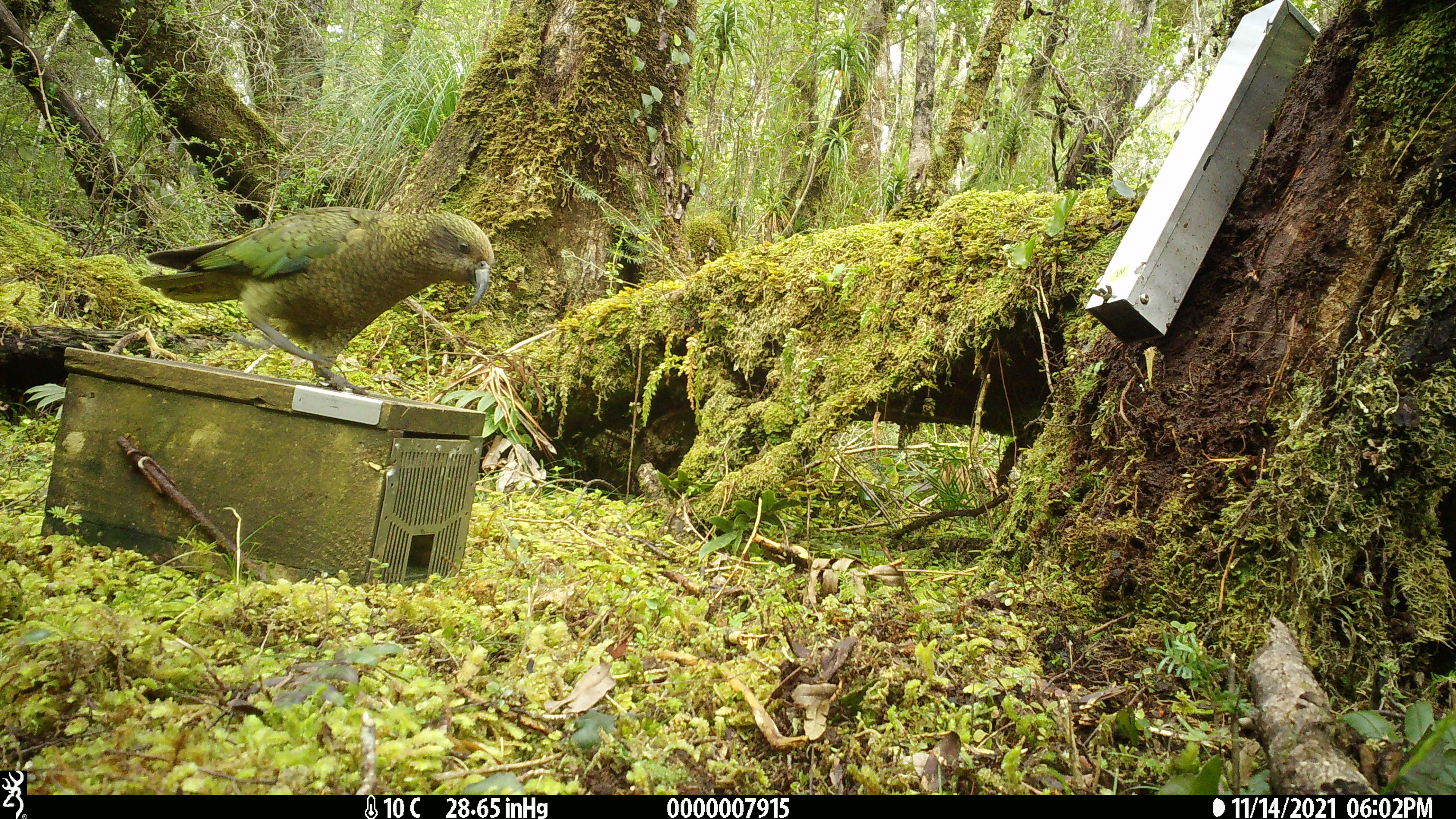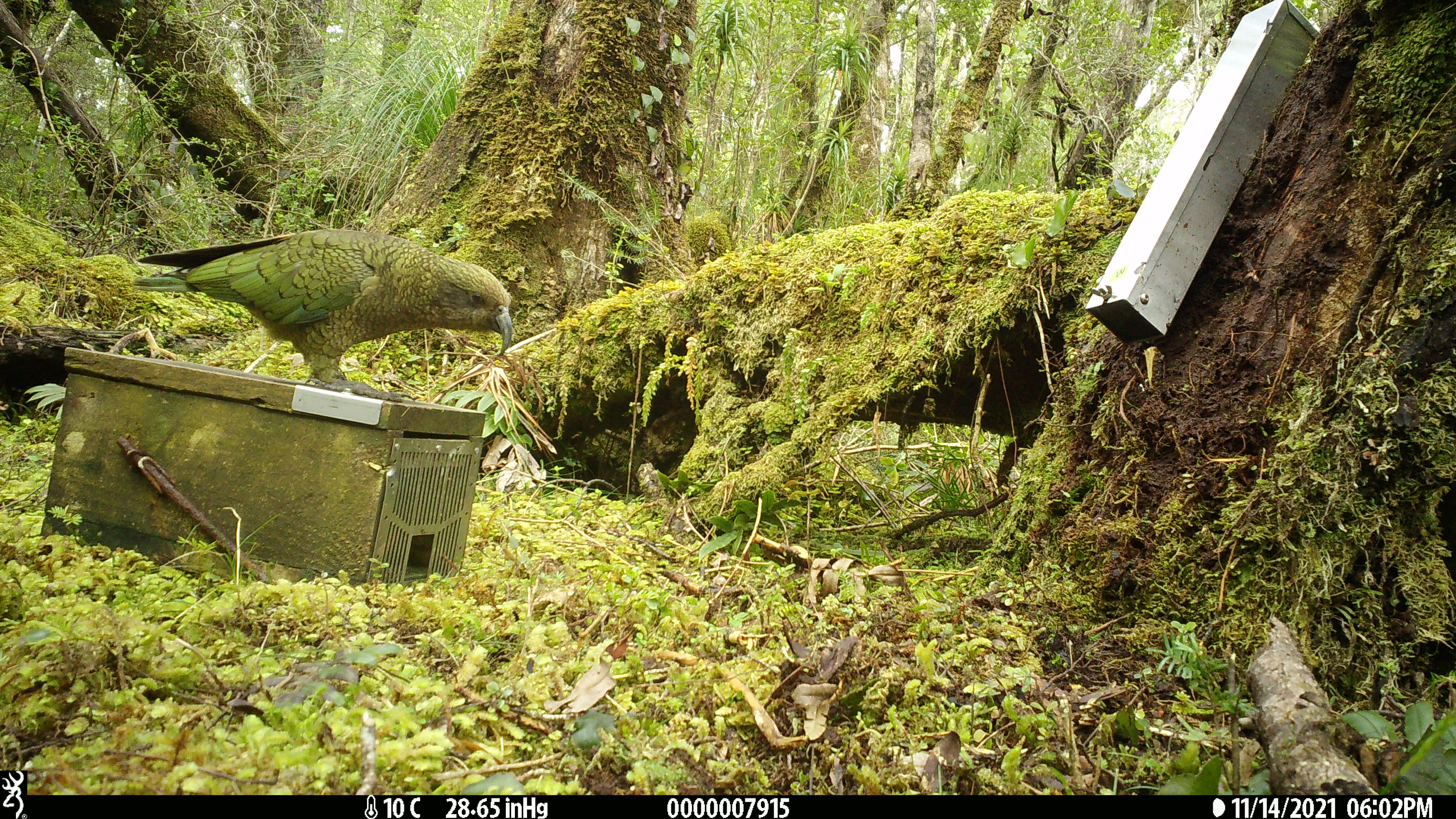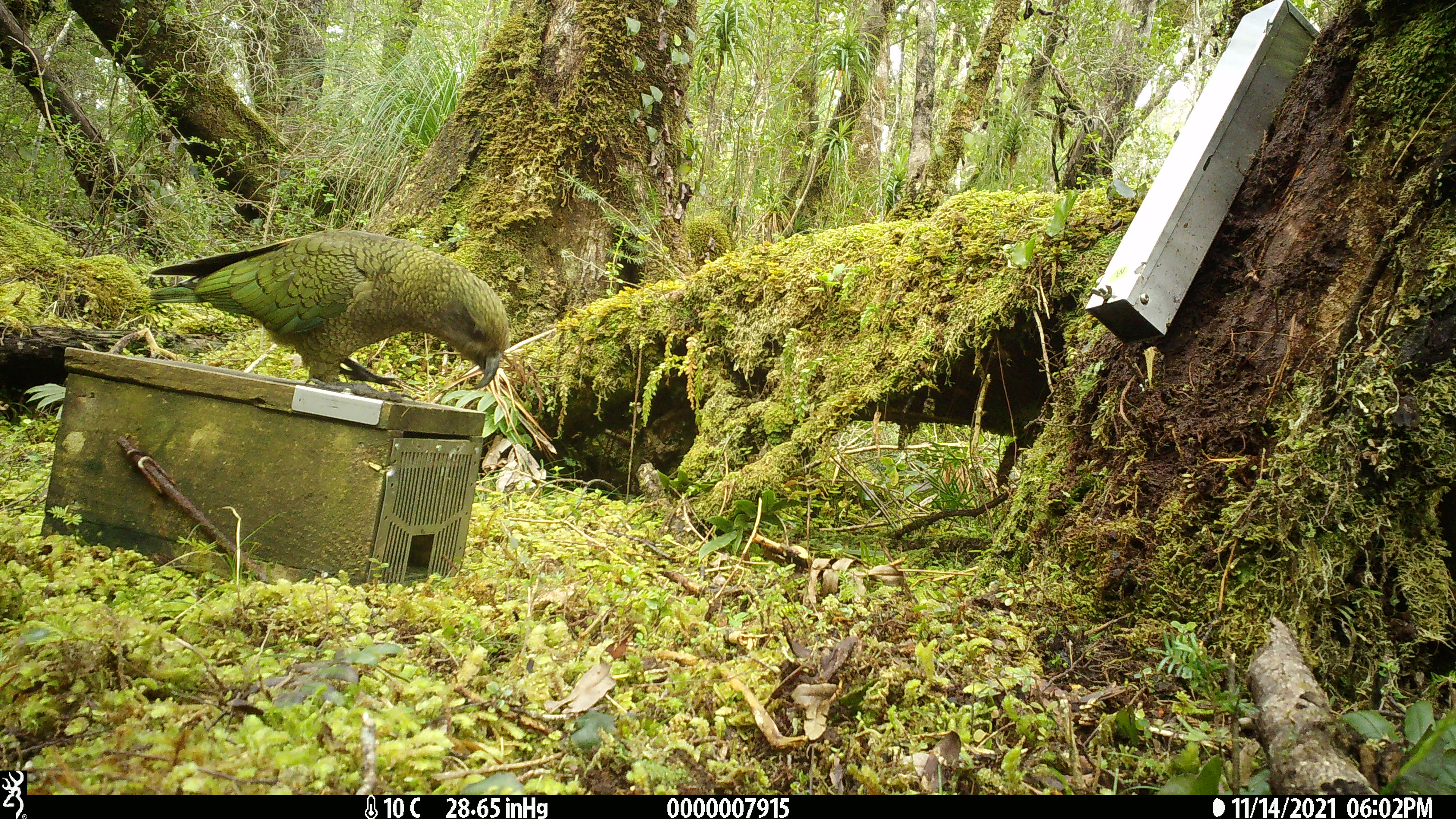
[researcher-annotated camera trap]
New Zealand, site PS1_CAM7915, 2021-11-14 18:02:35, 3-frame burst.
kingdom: Animalia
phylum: Chordata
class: Aves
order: Psittaciformes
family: Strigopidae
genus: Nestor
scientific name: Nestor notabilis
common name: kea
Kea (Nestor notabilis).